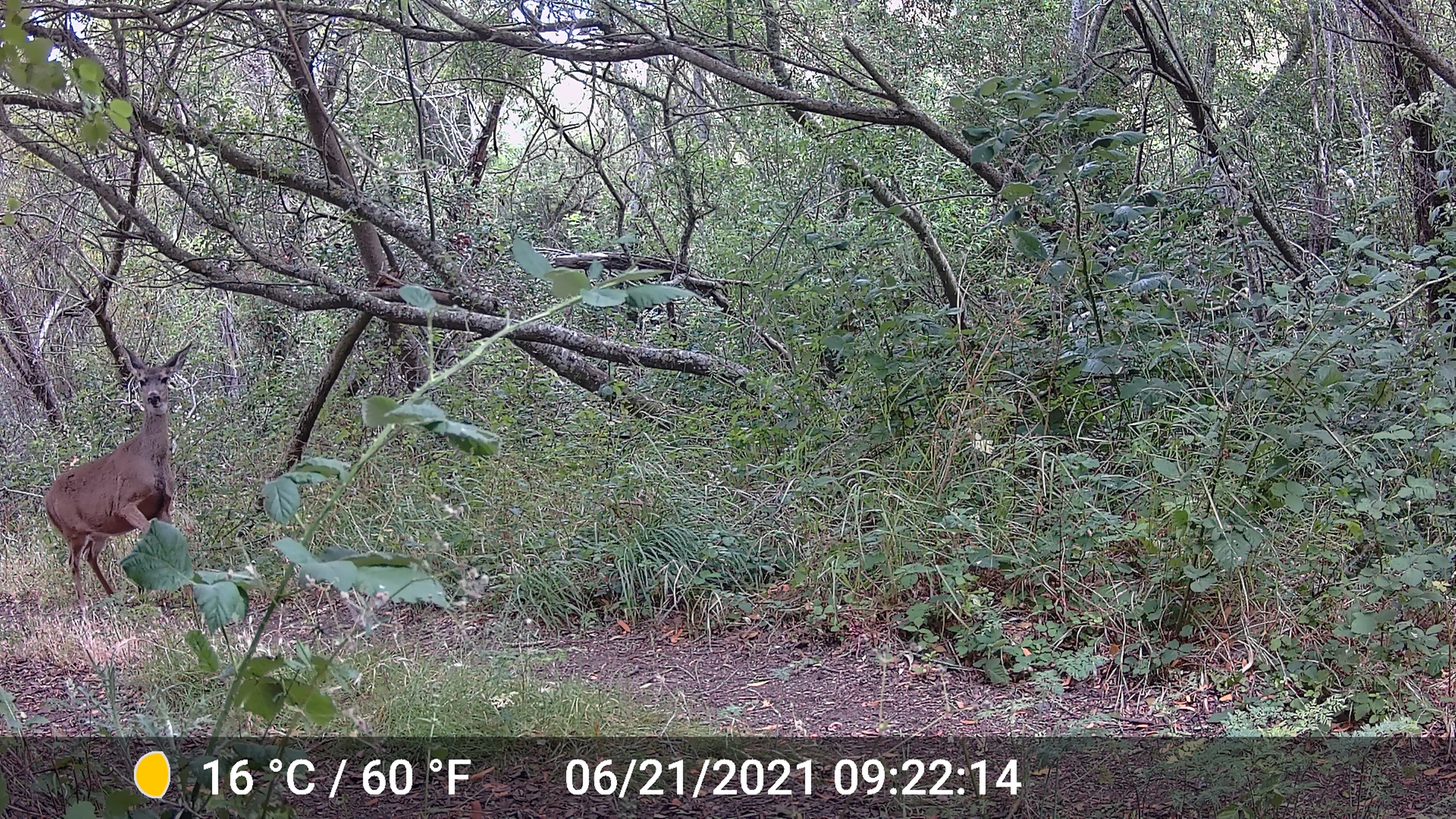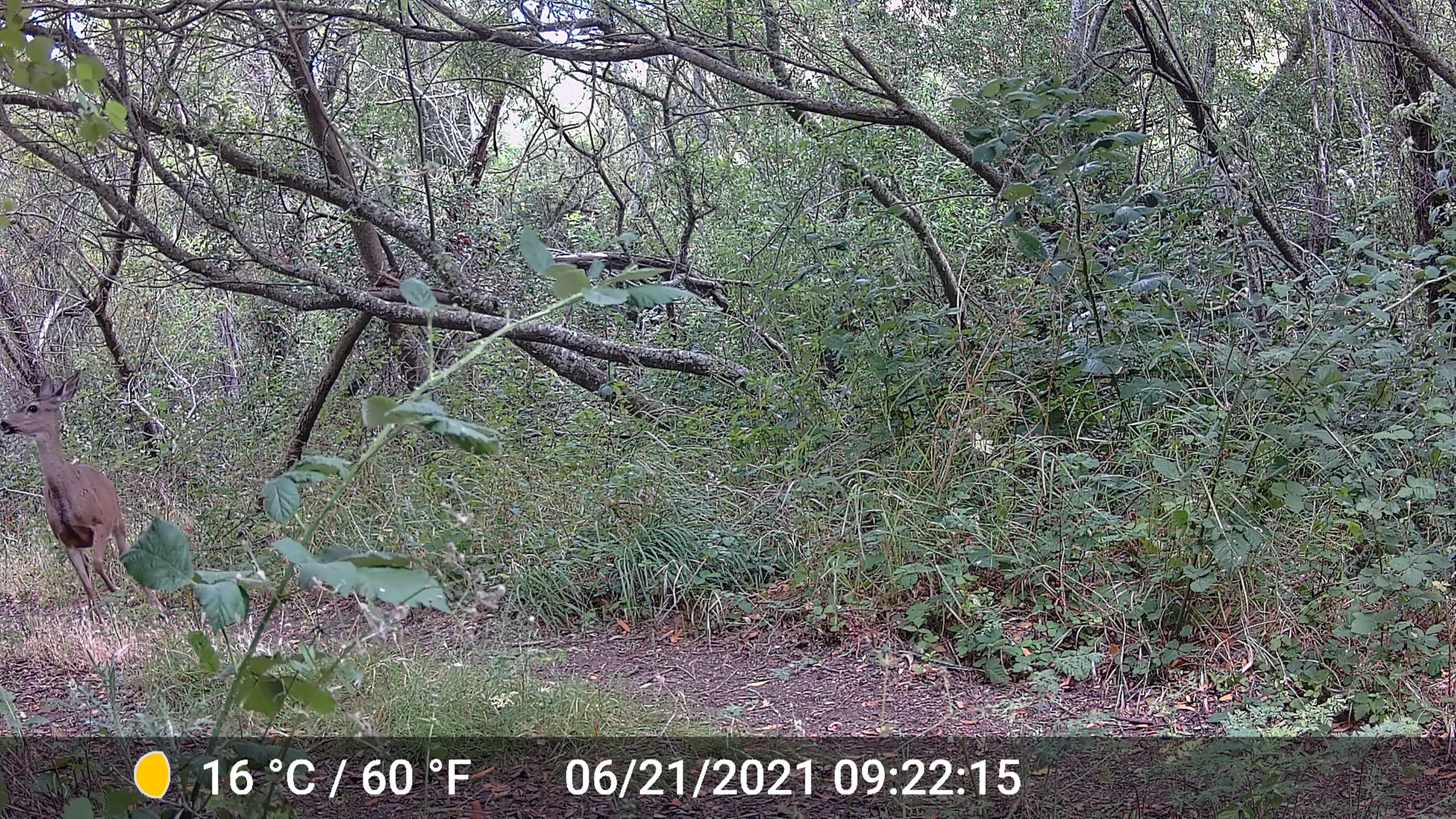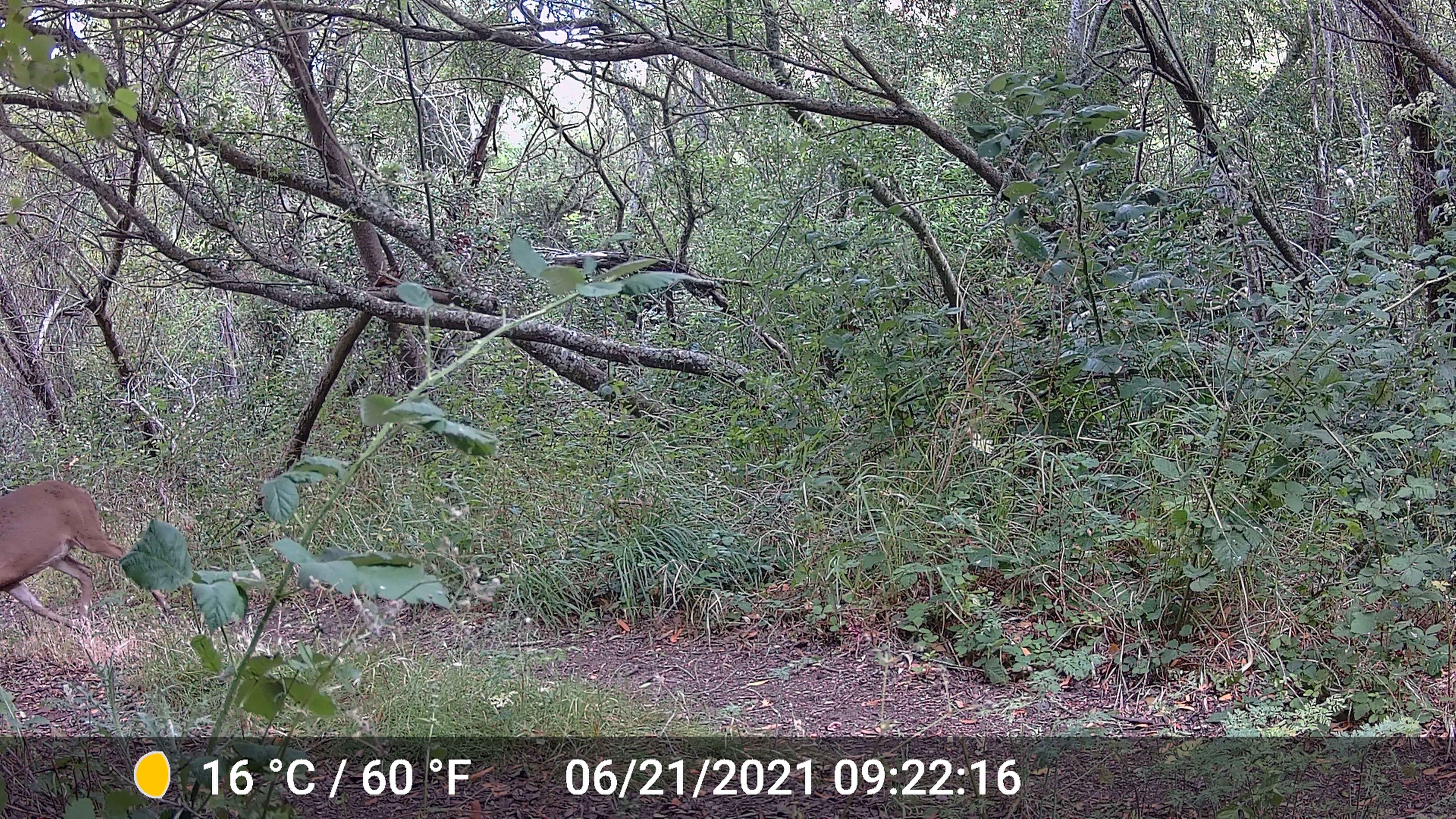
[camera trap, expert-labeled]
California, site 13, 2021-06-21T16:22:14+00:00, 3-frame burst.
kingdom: Animalia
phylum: Chordata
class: Mammalia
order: Artiodactyla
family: Cervidae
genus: Odocoileus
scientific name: Odocoileus hemionus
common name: mule deer